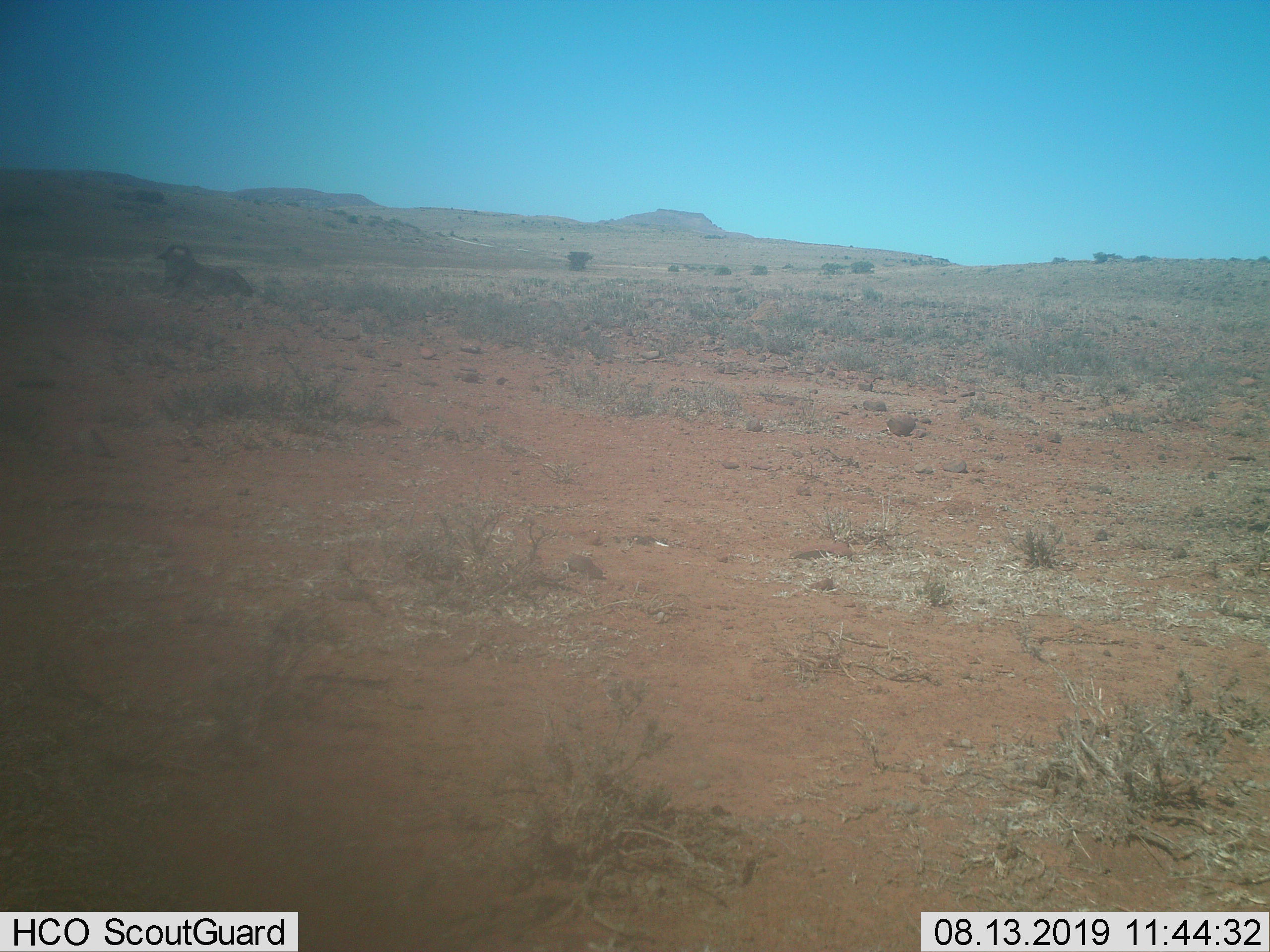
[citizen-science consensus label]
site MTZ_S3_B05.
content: unidentified animal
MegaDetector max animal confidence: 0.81